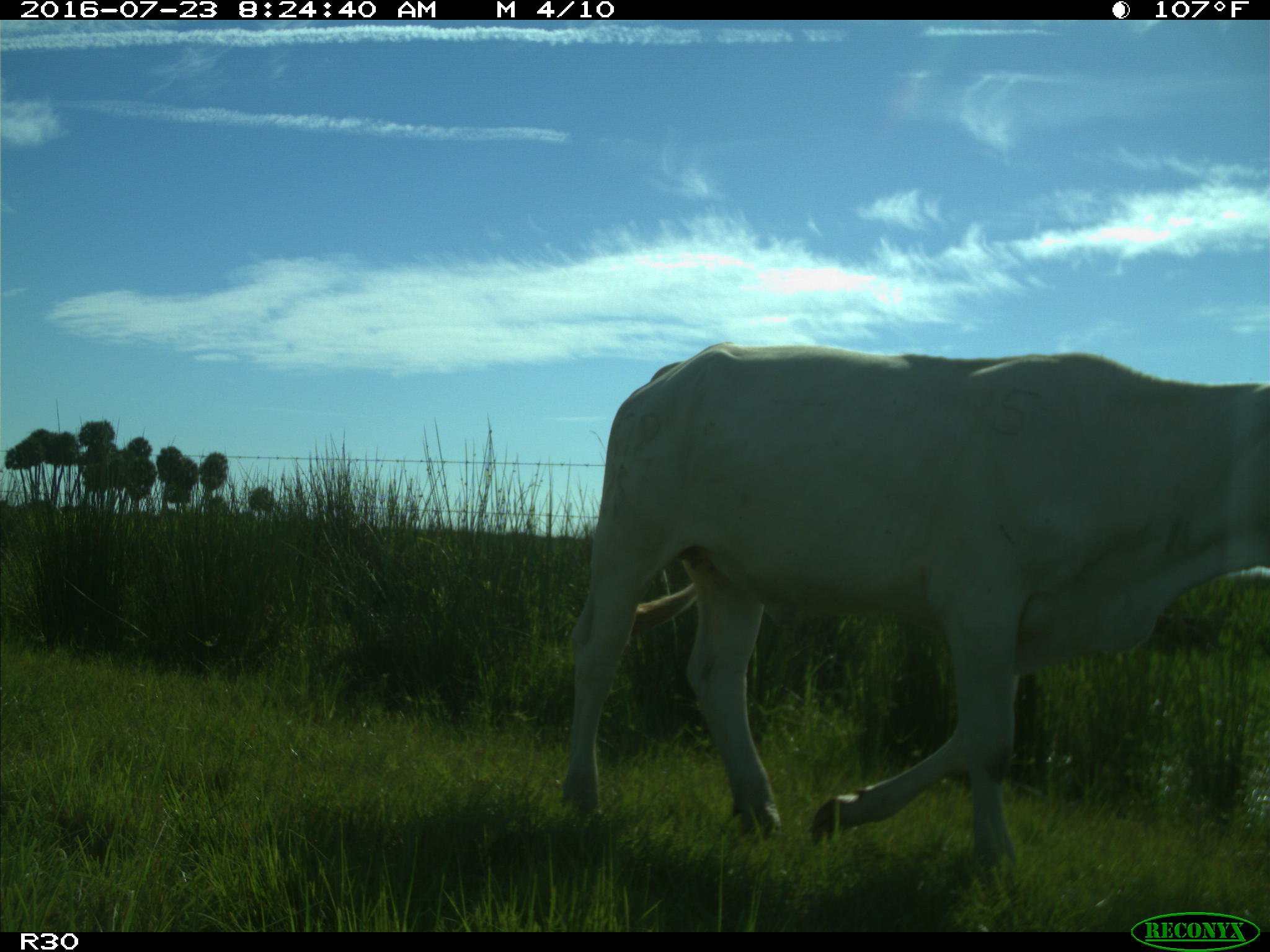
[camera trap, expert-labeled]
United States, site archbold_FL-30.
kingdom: Animalia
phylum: Chordata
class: Mammalia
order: Artiodactyla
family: Bovidae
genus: Bos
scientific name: Bos taurus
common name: domestic cow